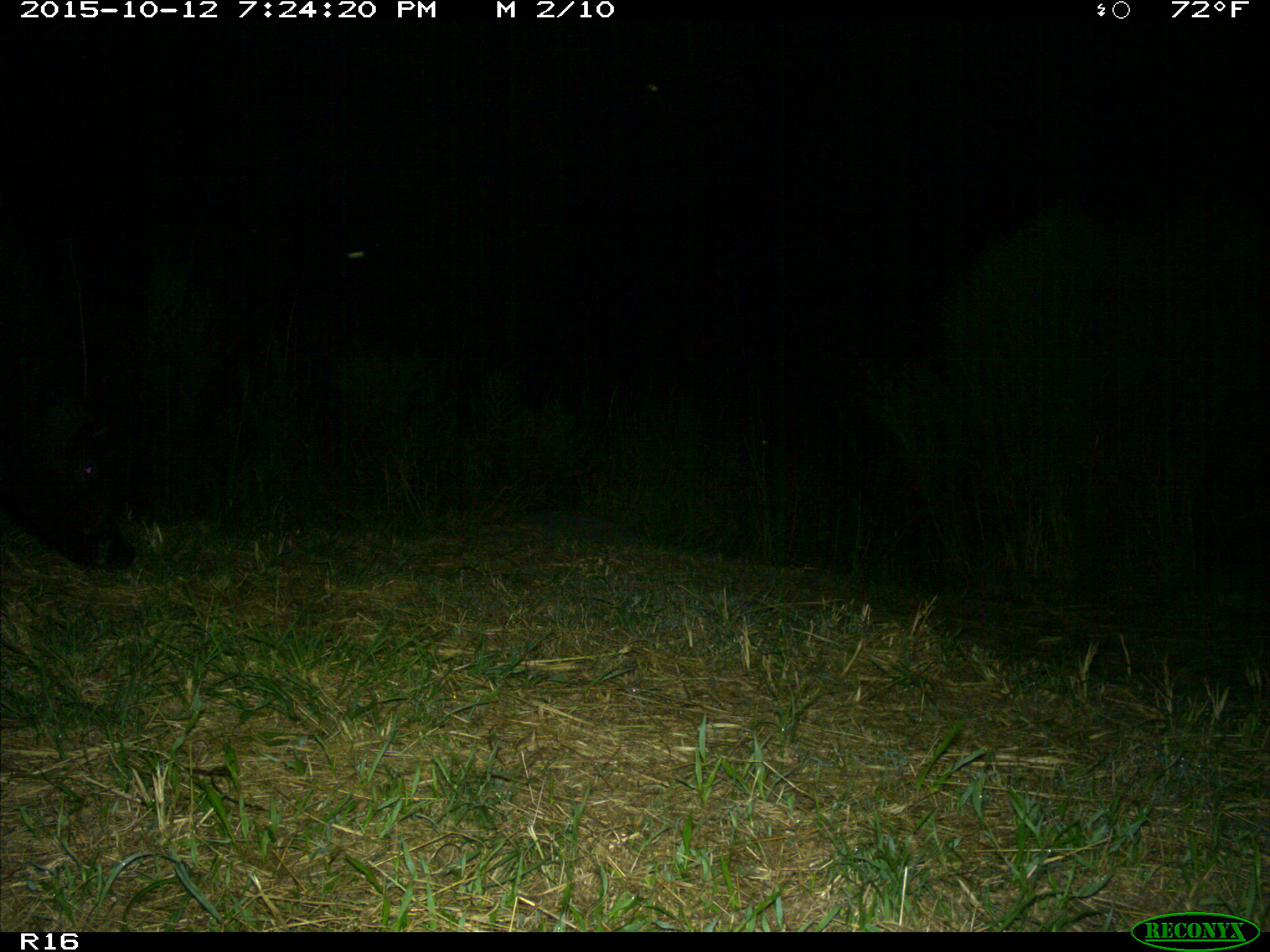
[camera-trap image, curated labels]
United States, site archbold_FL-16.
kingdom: Animalia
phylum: Chordata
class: Mammalia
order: Artiodactyla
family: Suidae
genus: Sus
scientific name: Sus scrofa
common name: wild boar